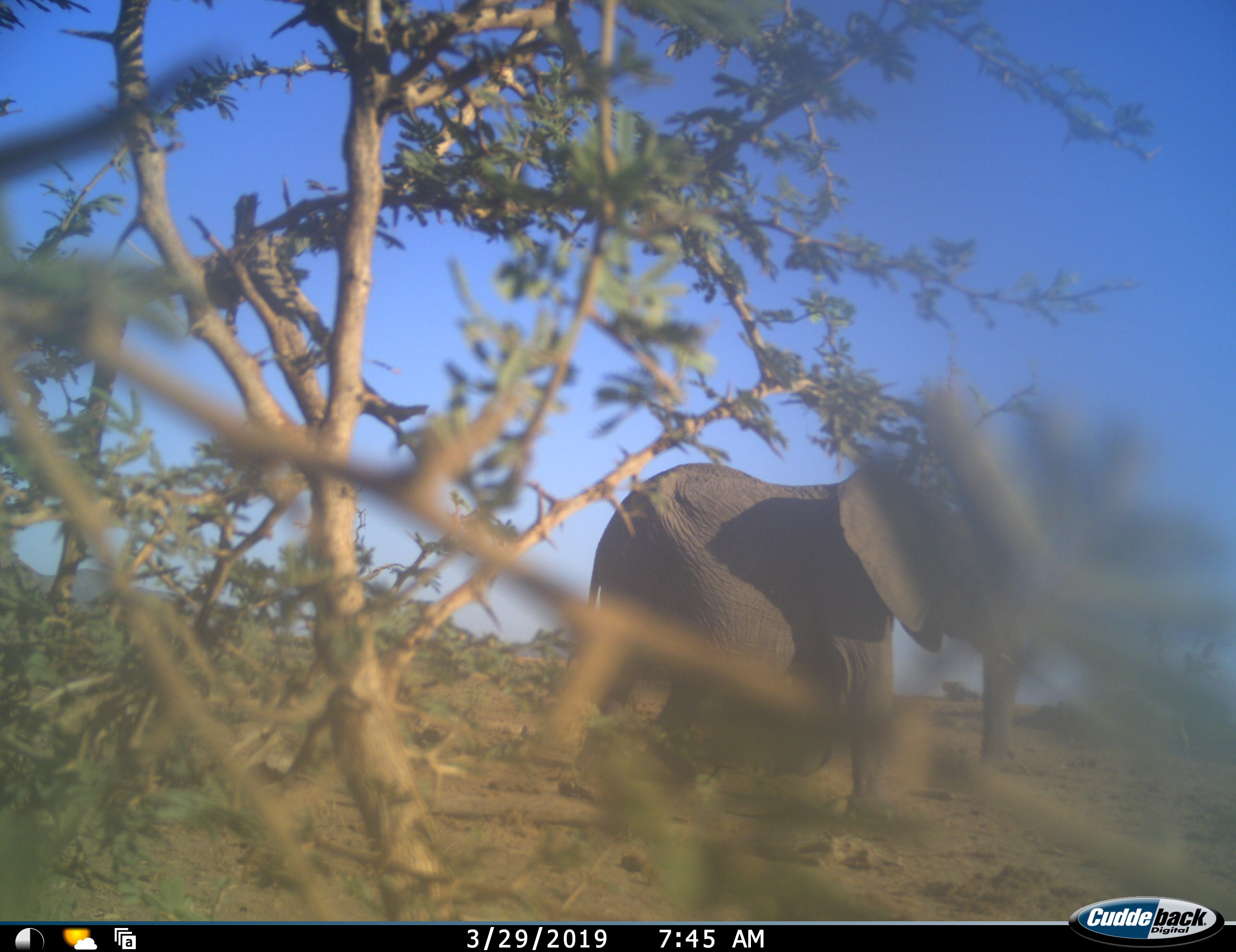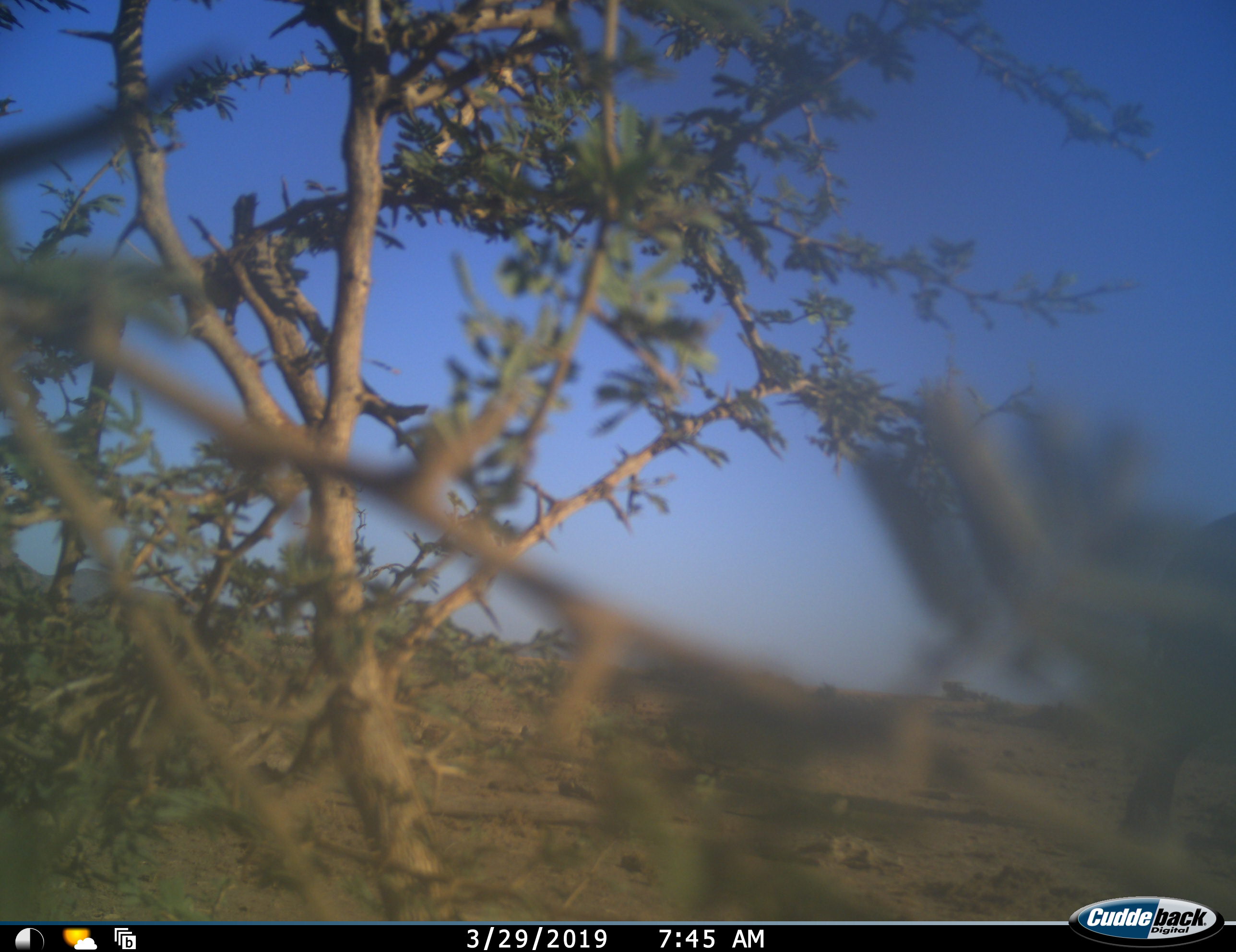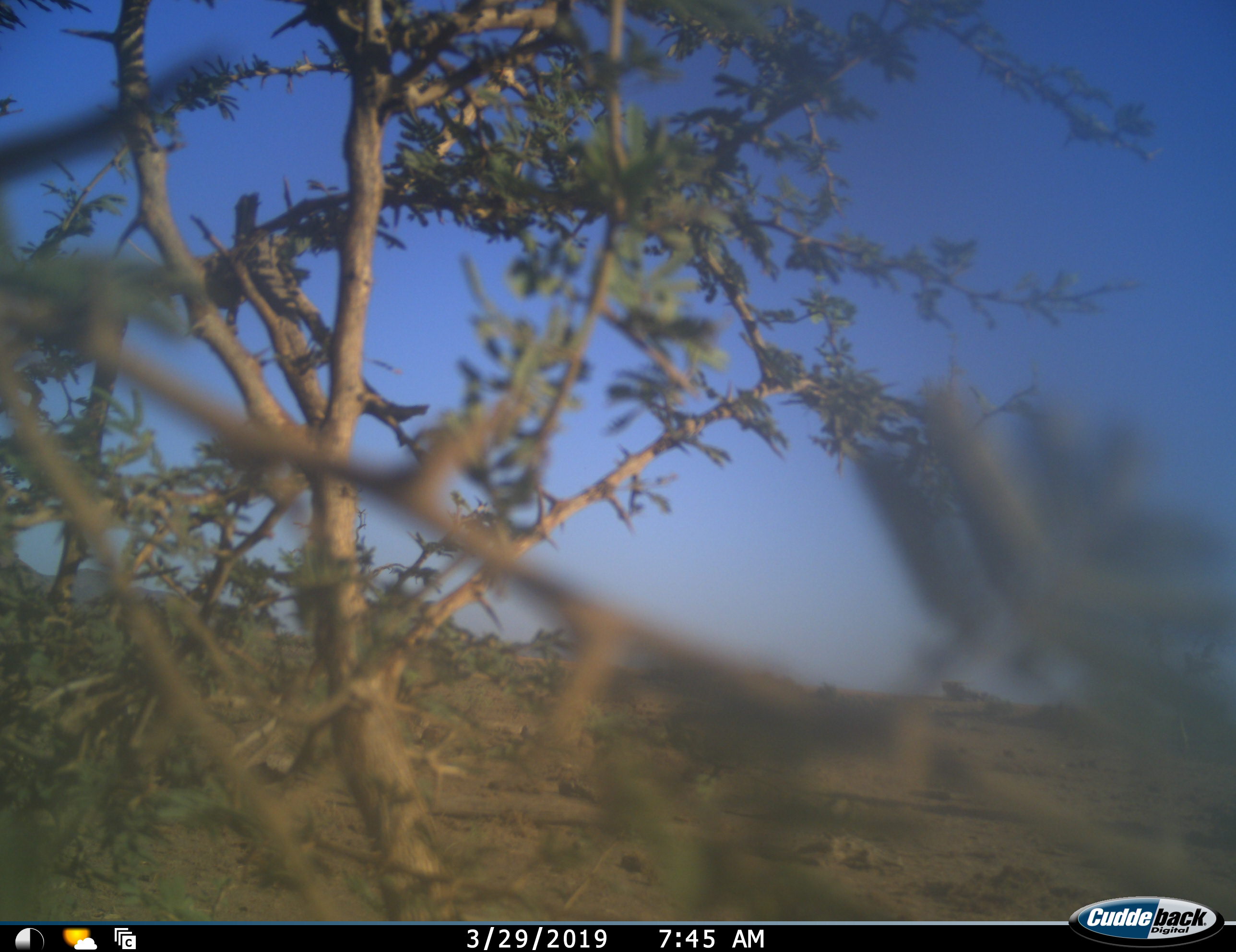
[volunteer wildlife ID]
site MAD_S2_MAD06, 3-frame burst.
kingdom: Animalia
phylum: Chordata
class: Mammalia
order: Proboscidea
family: Elephantidae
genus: Loxodonta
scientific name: Loxodonta africana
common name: african bush elephant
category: elephant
Elephant (african bush elephant) (Loxodonta africana), count 1. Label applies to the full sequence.